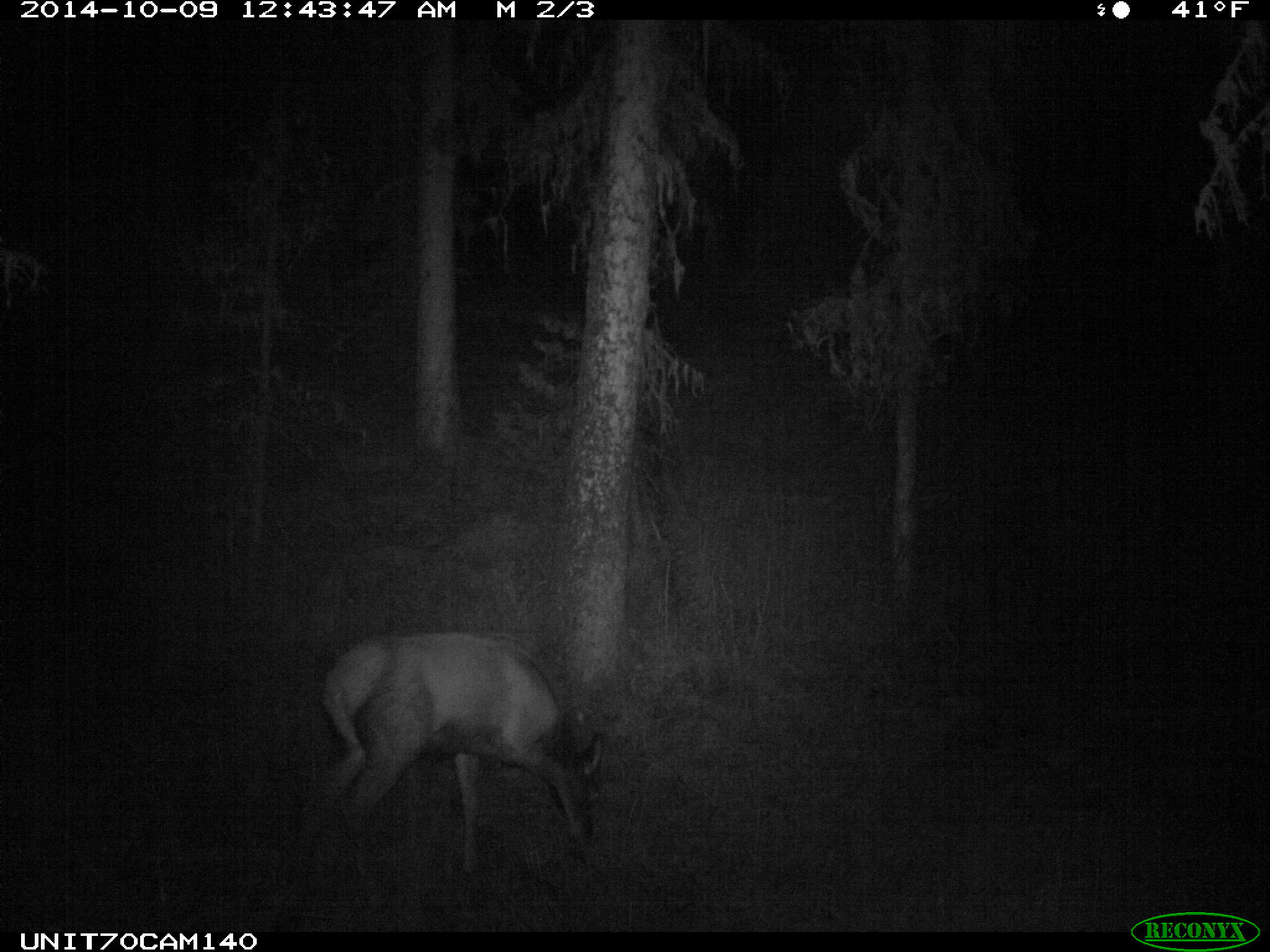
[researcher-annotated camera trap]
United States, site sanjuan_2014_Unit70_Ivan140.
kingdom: Animalia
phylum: Chordata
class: Mammalia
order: Artiodactyla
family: Cervidae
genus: Cervus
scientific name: Cervus elaphus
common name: red deer